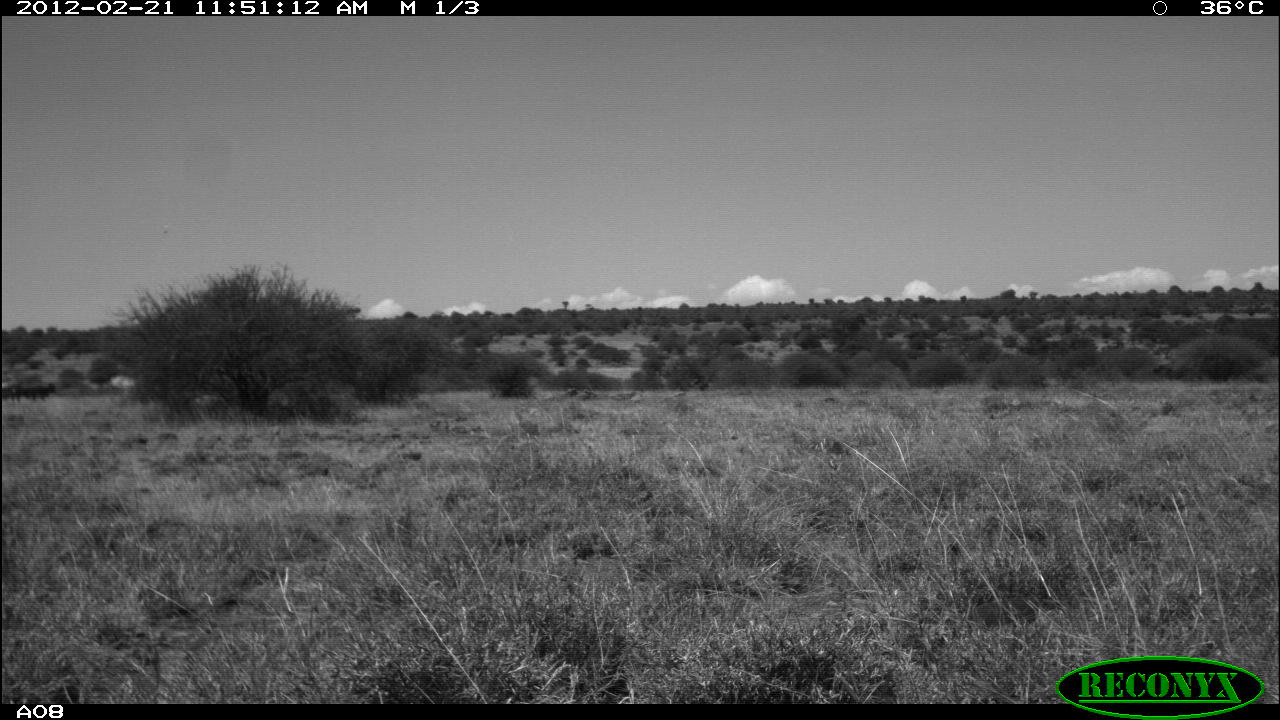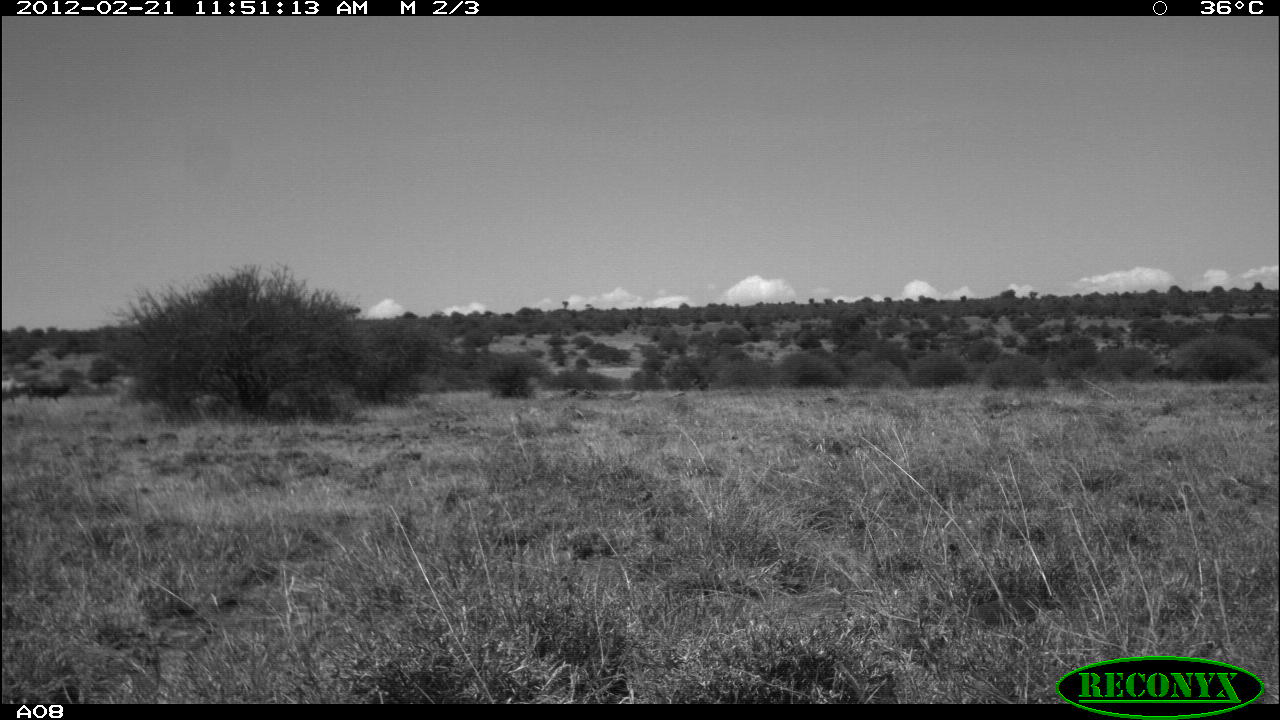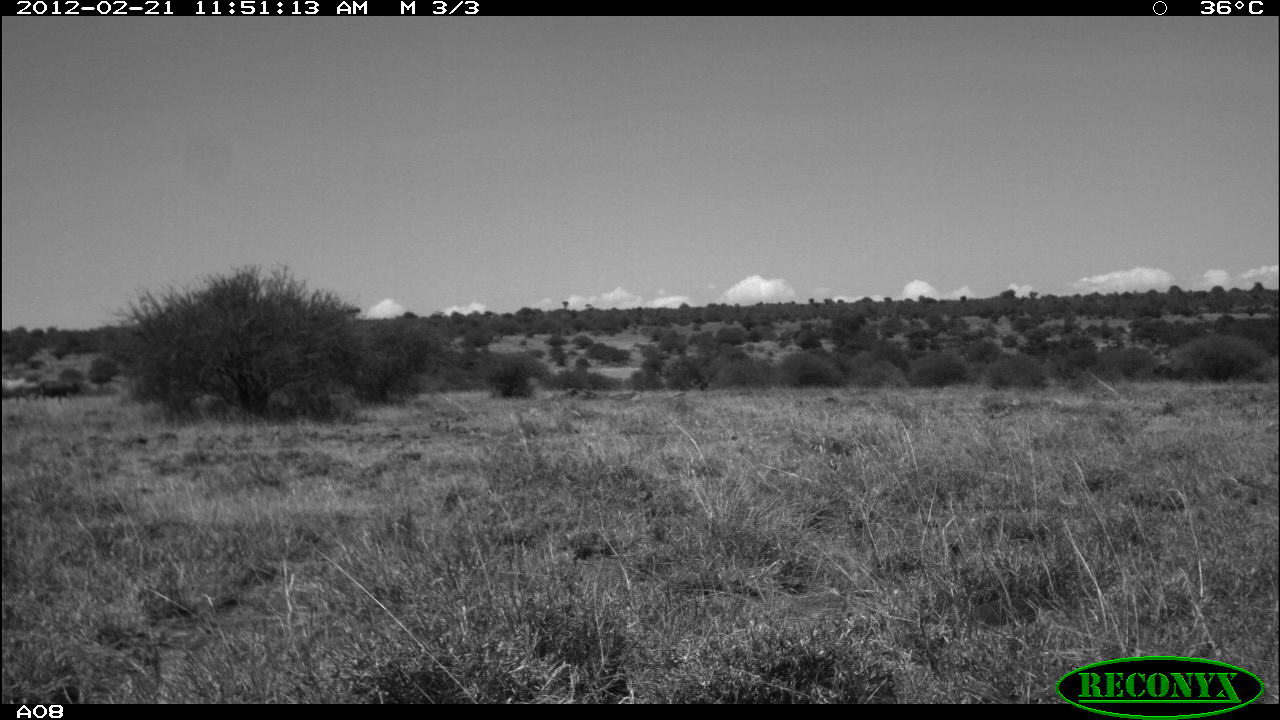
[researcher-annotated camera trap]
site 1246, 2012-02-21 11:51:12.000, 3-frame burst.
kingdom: Animalia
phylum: Chordata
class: Mammalia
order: Artiodactyla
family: Bovidae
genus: Bos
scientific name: Bos taurus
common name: domestic cattle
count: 3